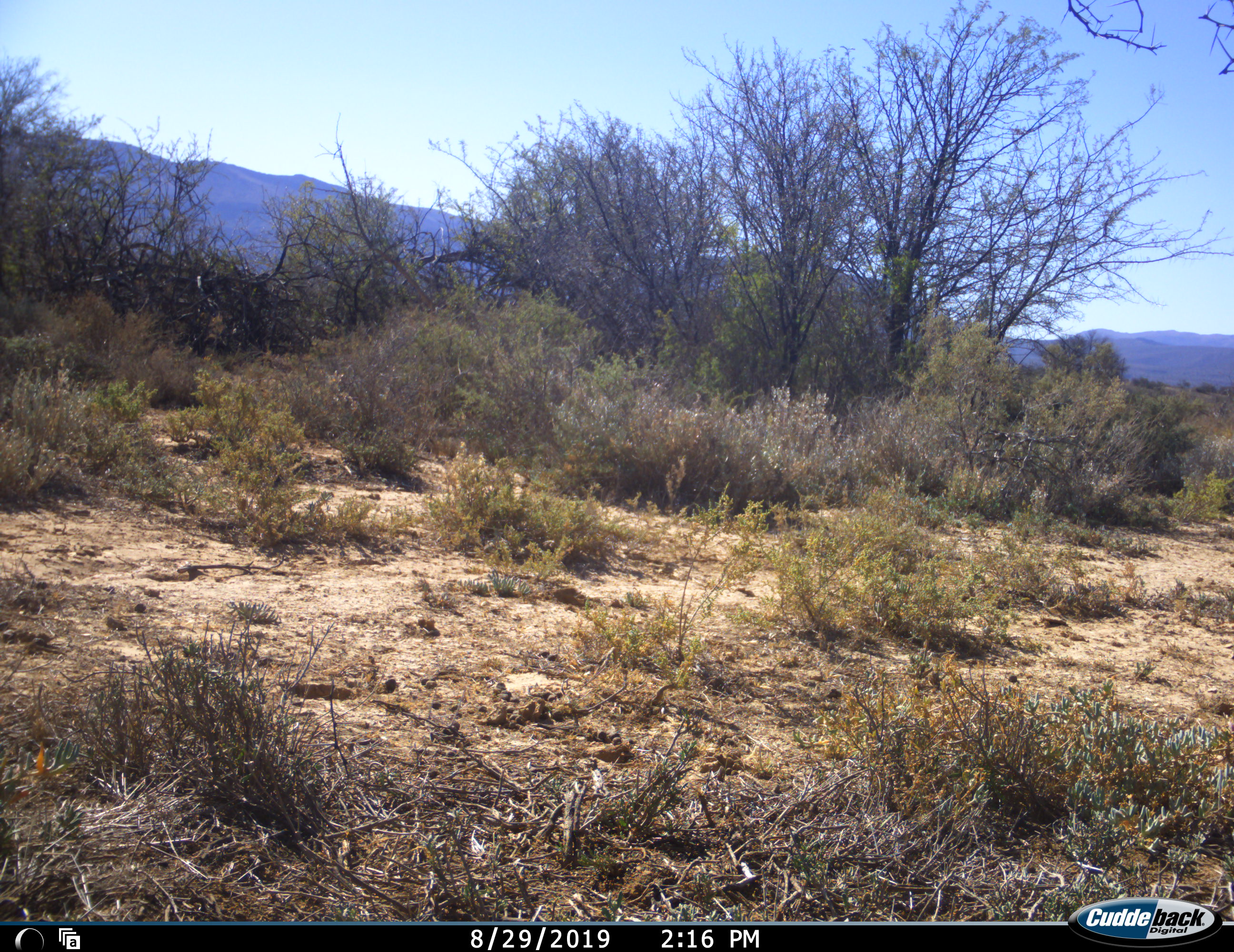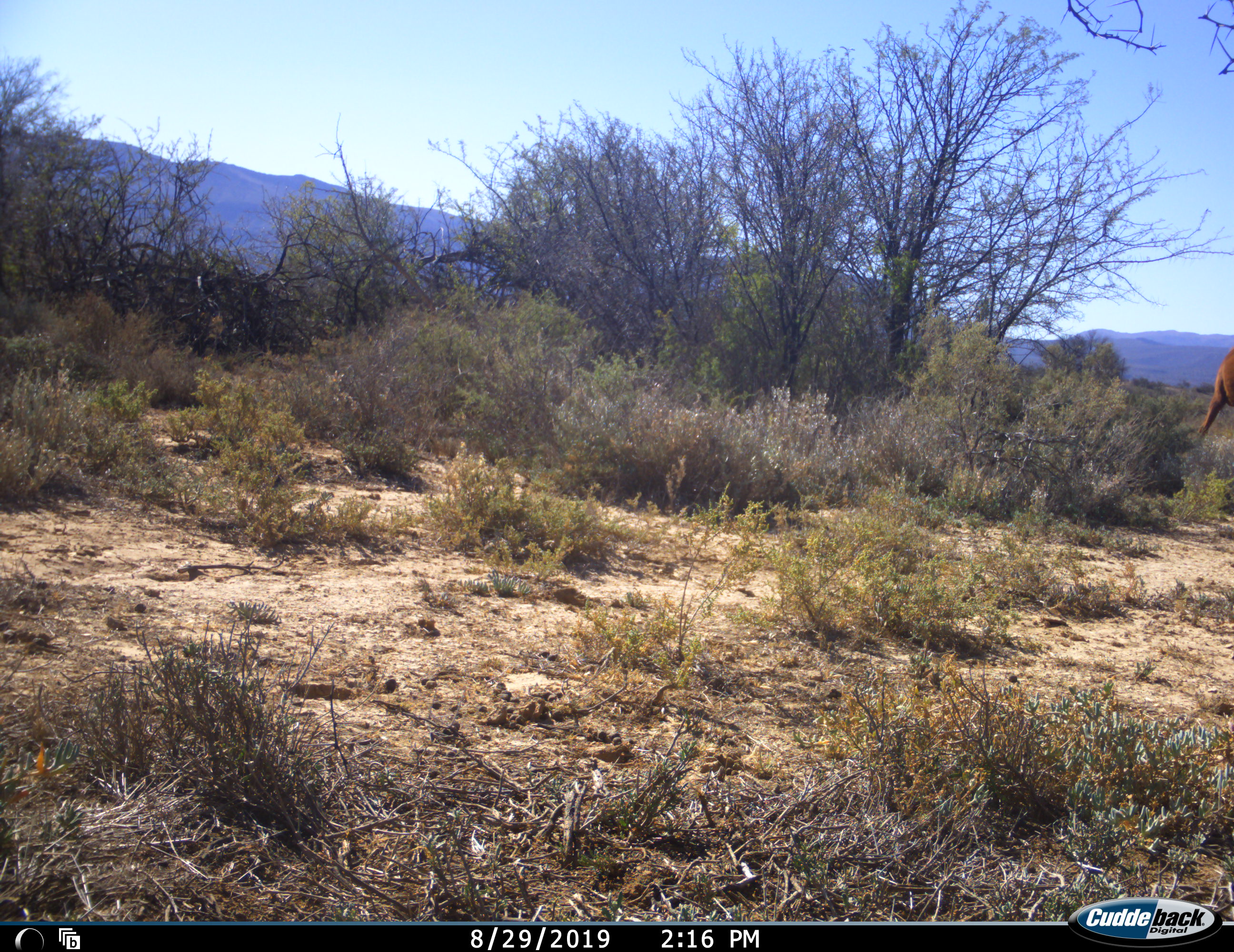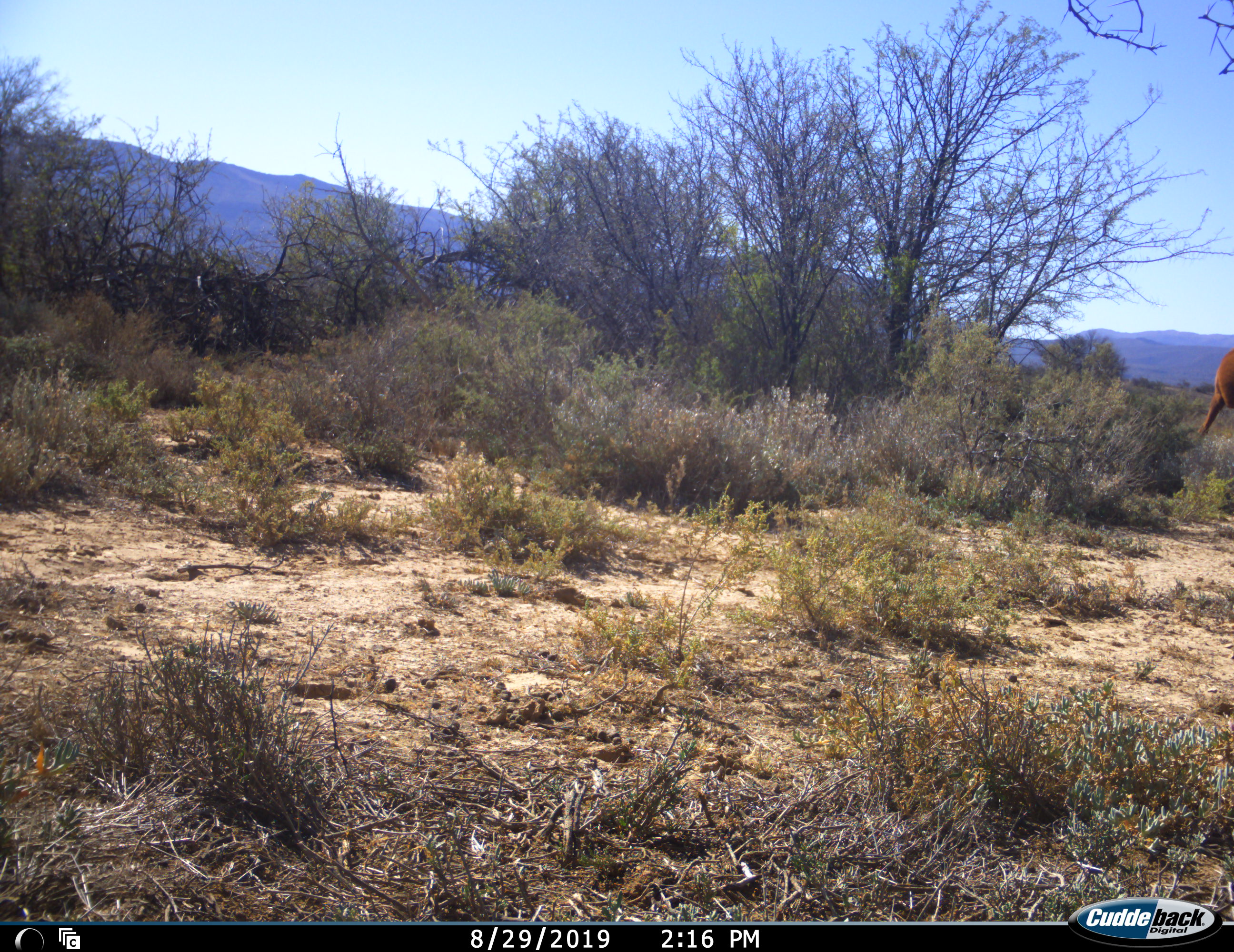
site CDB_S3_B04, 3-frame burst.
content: unidentified animal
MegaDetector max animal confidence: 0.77